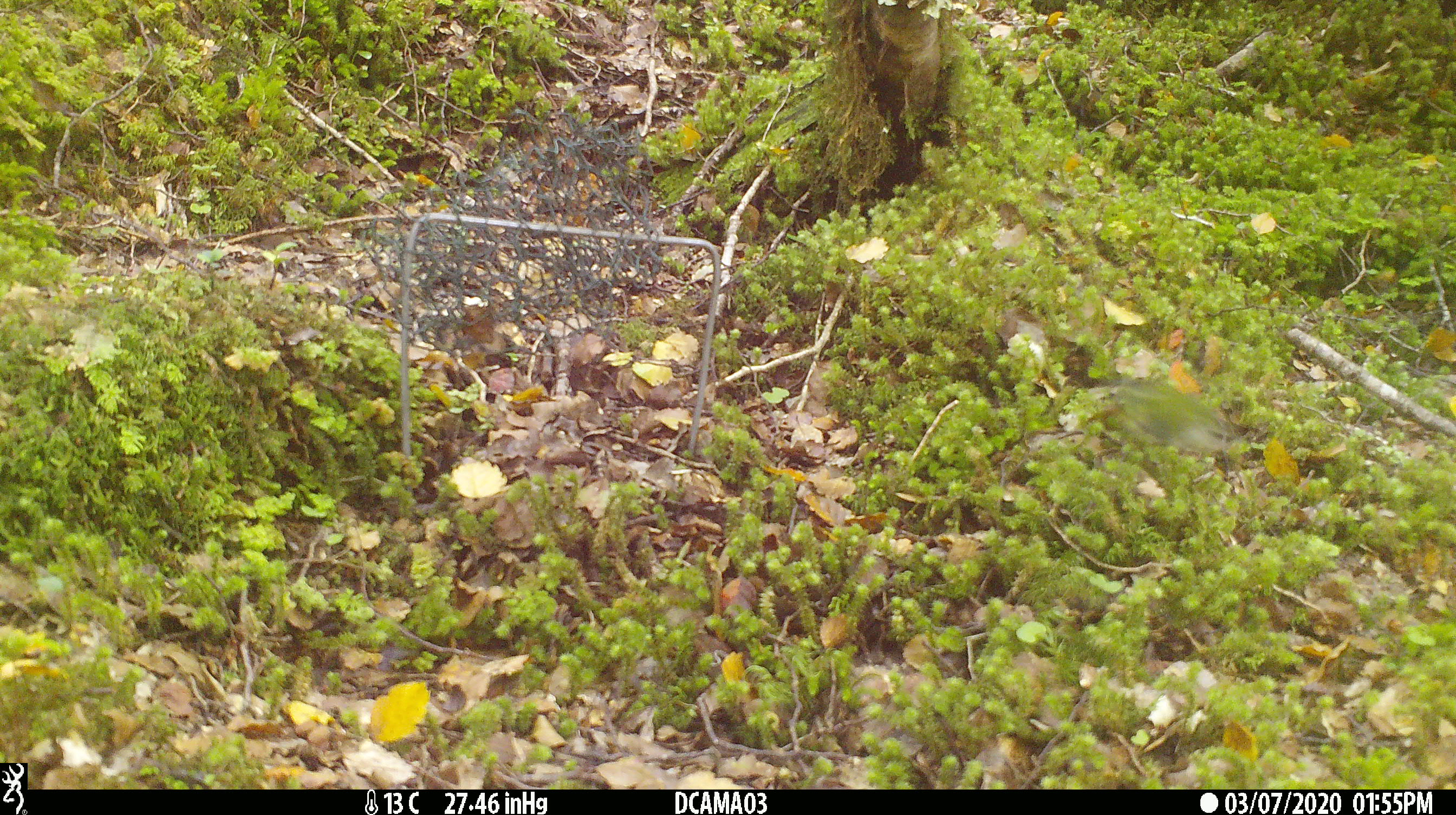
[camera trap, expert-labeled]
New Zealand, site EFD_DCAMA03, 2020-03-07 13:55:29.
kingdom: Animalia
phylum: Chordata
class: Aves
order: Passeriformes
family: Acanthisittidae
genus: Acanthisitta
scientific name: Acanthisitta chloris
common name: rifleman